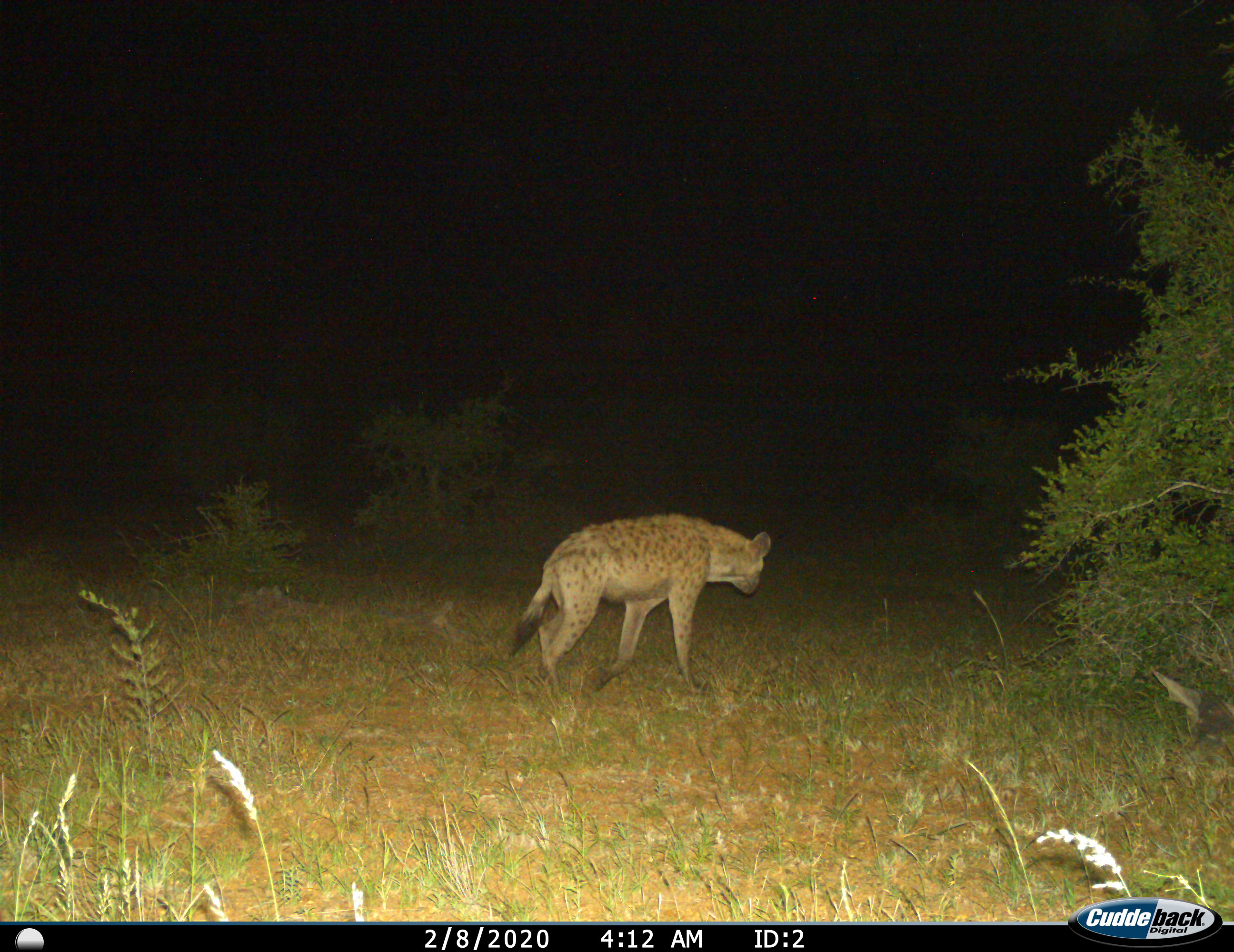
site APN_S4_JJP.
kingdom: Animalia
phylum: Chordata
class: Mammalia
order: Carnivora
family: Hyaenidae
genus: Crocuta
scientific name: Crocuta crocuta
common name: spotted hyena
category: hyenaspotted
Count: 1.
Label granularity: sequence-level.